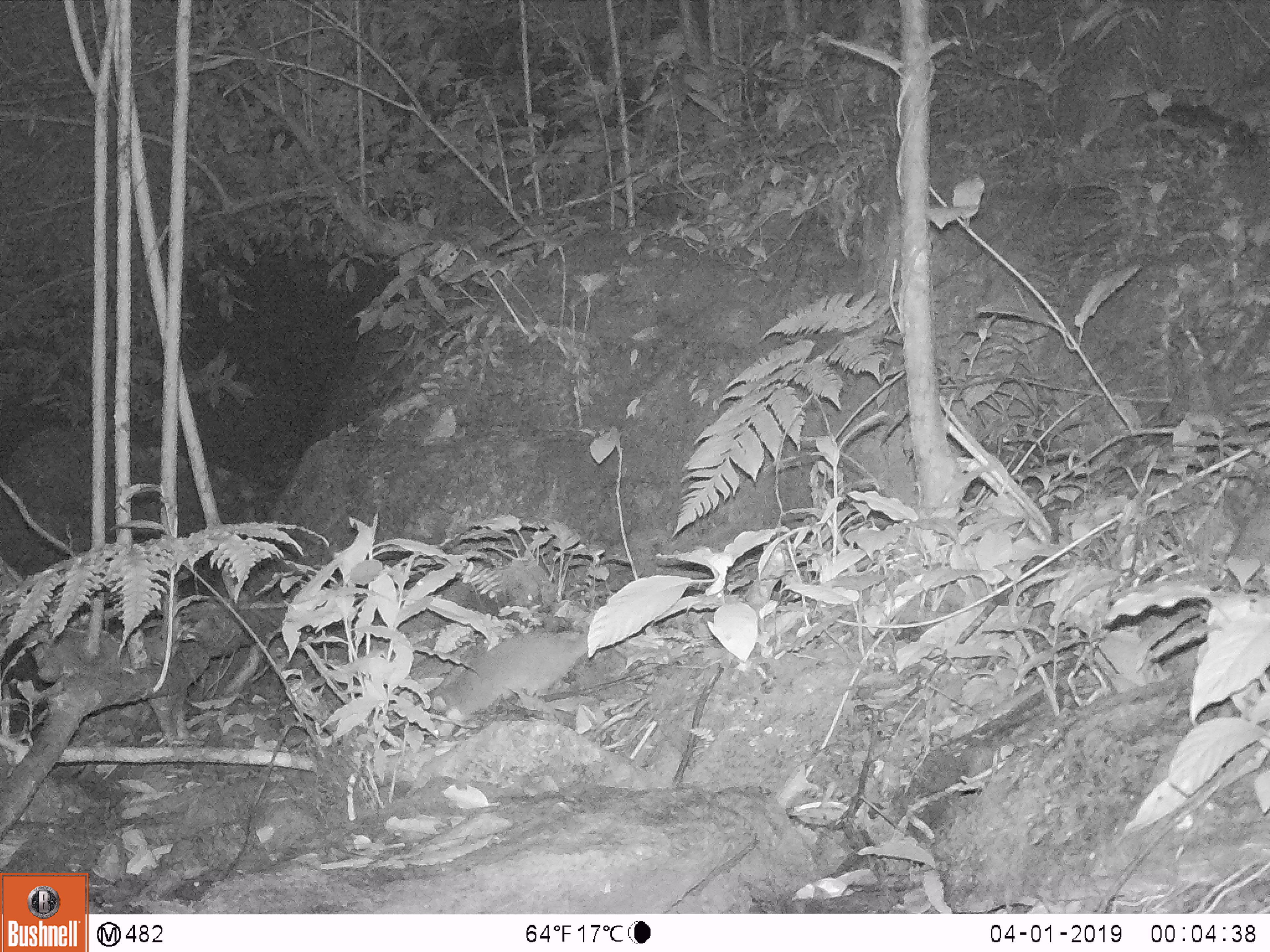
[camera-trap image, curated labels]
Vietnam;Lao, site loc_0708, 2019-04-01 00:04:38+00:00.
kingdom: Animalia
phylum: Chordata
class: Mammalia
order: Carnivora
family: Mustelidae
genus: Melogale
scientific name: Melogale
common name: ferret badger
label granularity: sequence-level